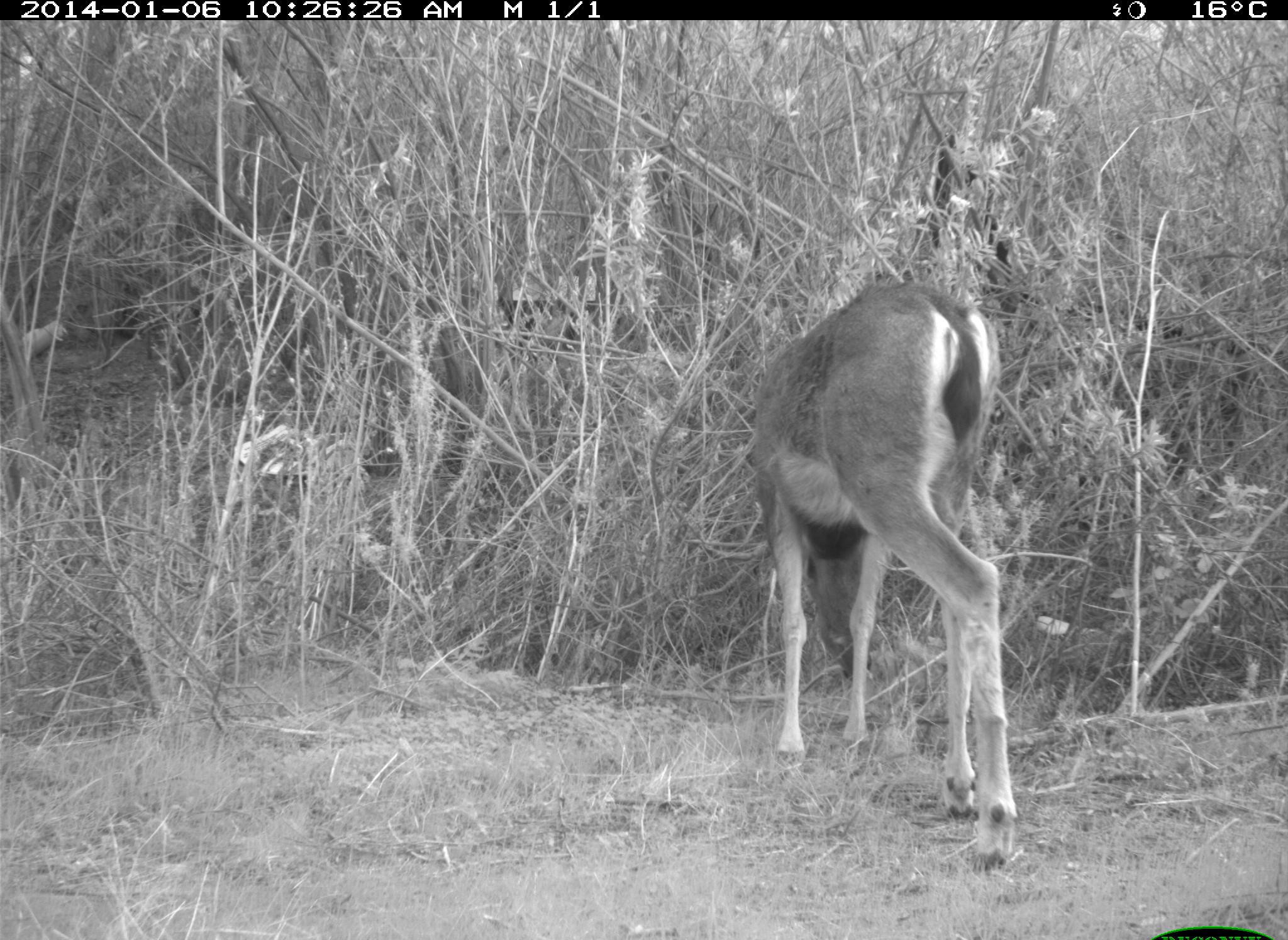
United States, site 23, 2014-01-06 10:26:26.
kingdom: Animalia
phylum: Chordata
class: Mammalia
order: Artiodactyla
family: Cervidae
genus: Odocoileus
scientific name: Odocoileus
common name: deer